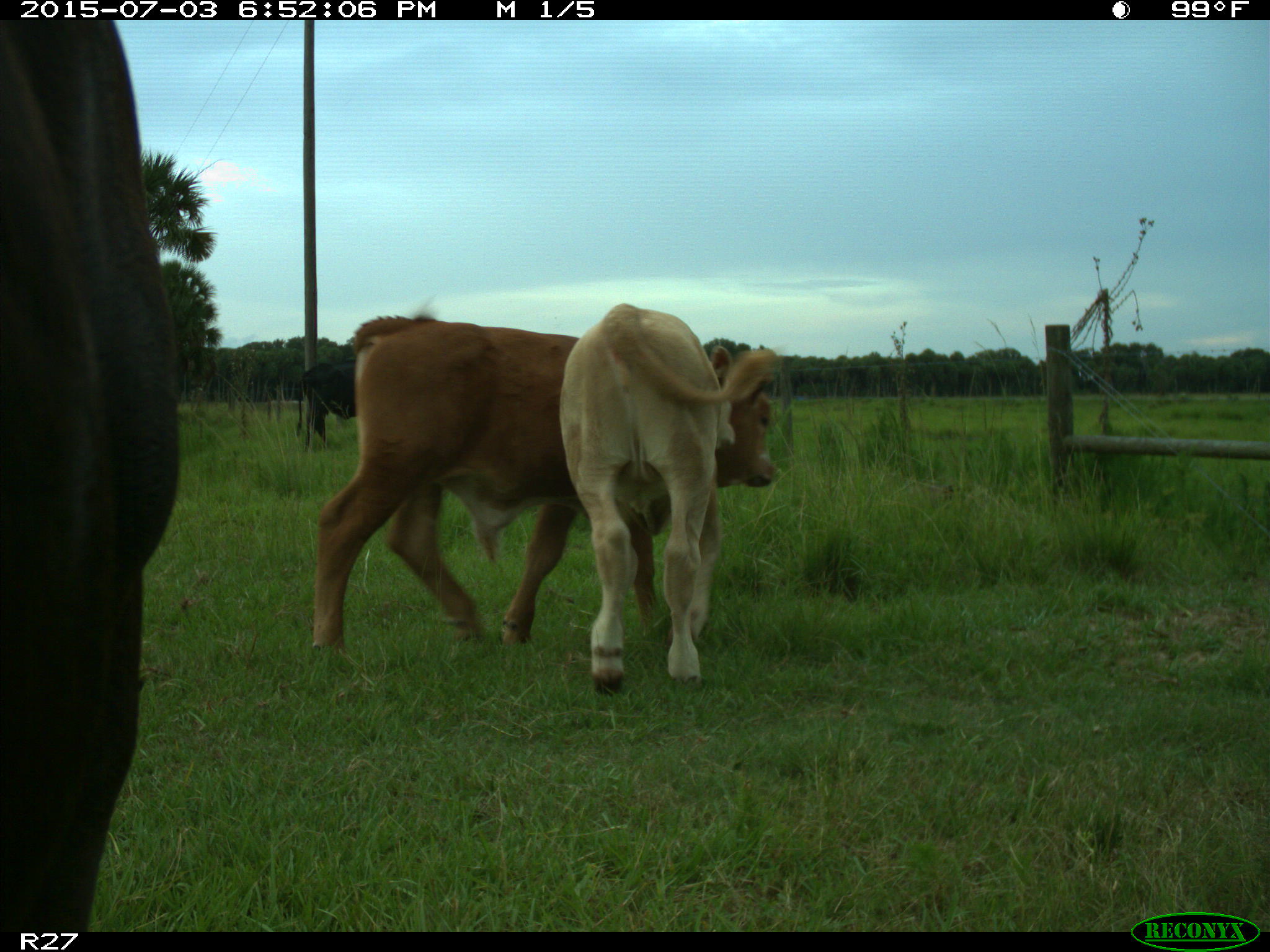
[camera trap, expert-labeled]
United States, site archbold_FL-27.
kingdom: Animalia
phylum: Chordata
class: Mammalia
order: Artiodactyla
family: Bovidae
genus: Bos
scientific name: Bos taurus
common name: domestic cow